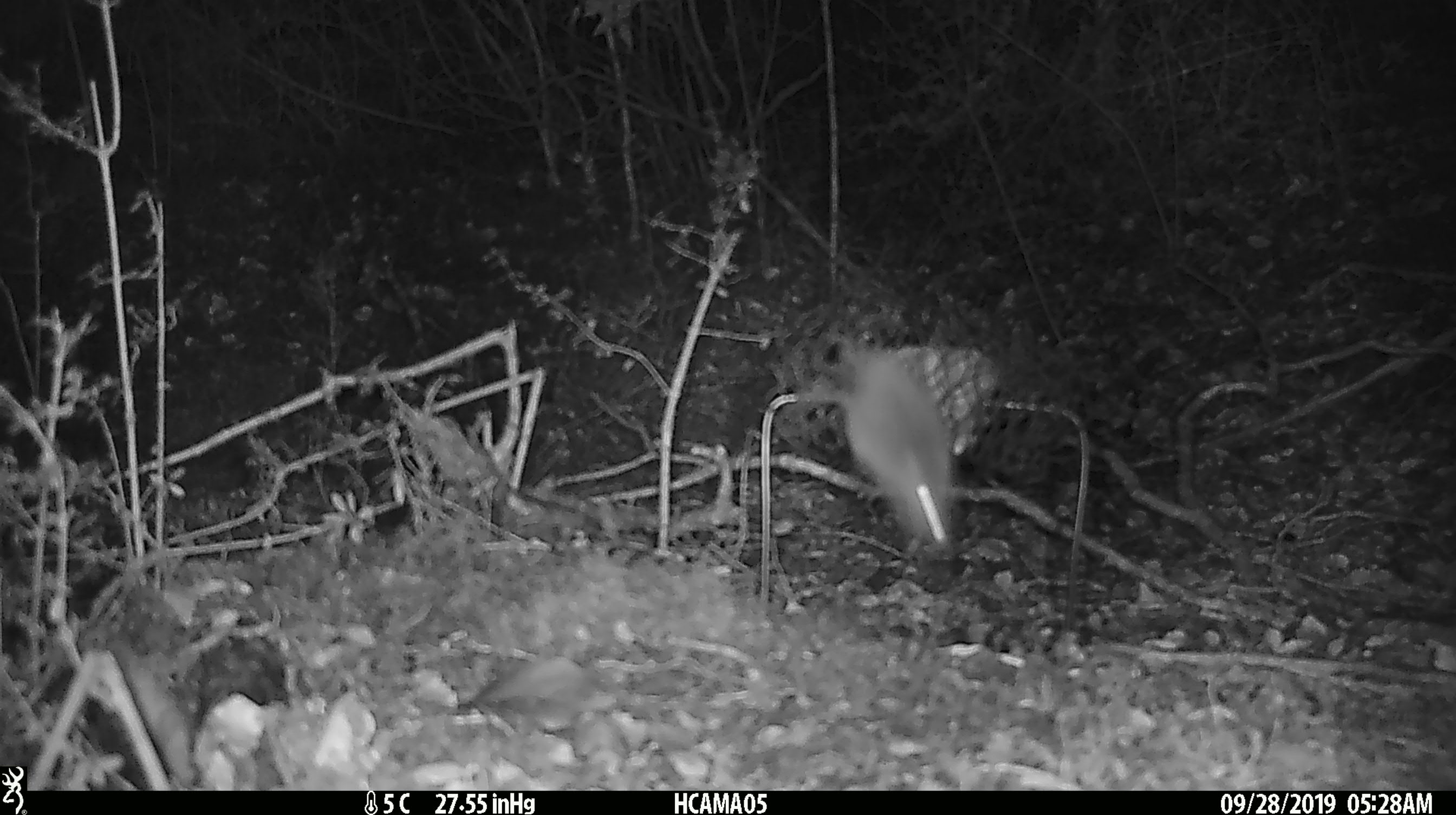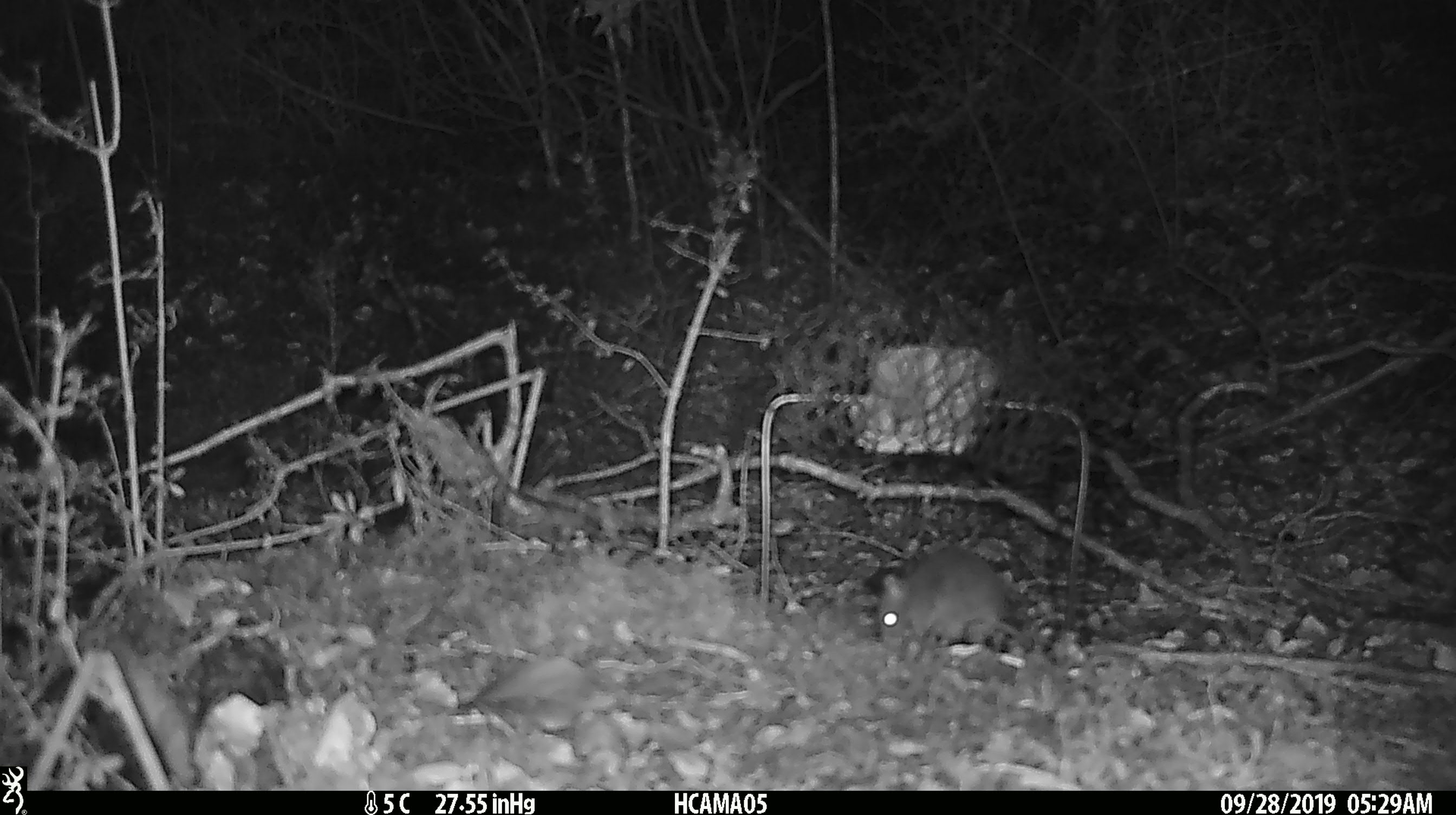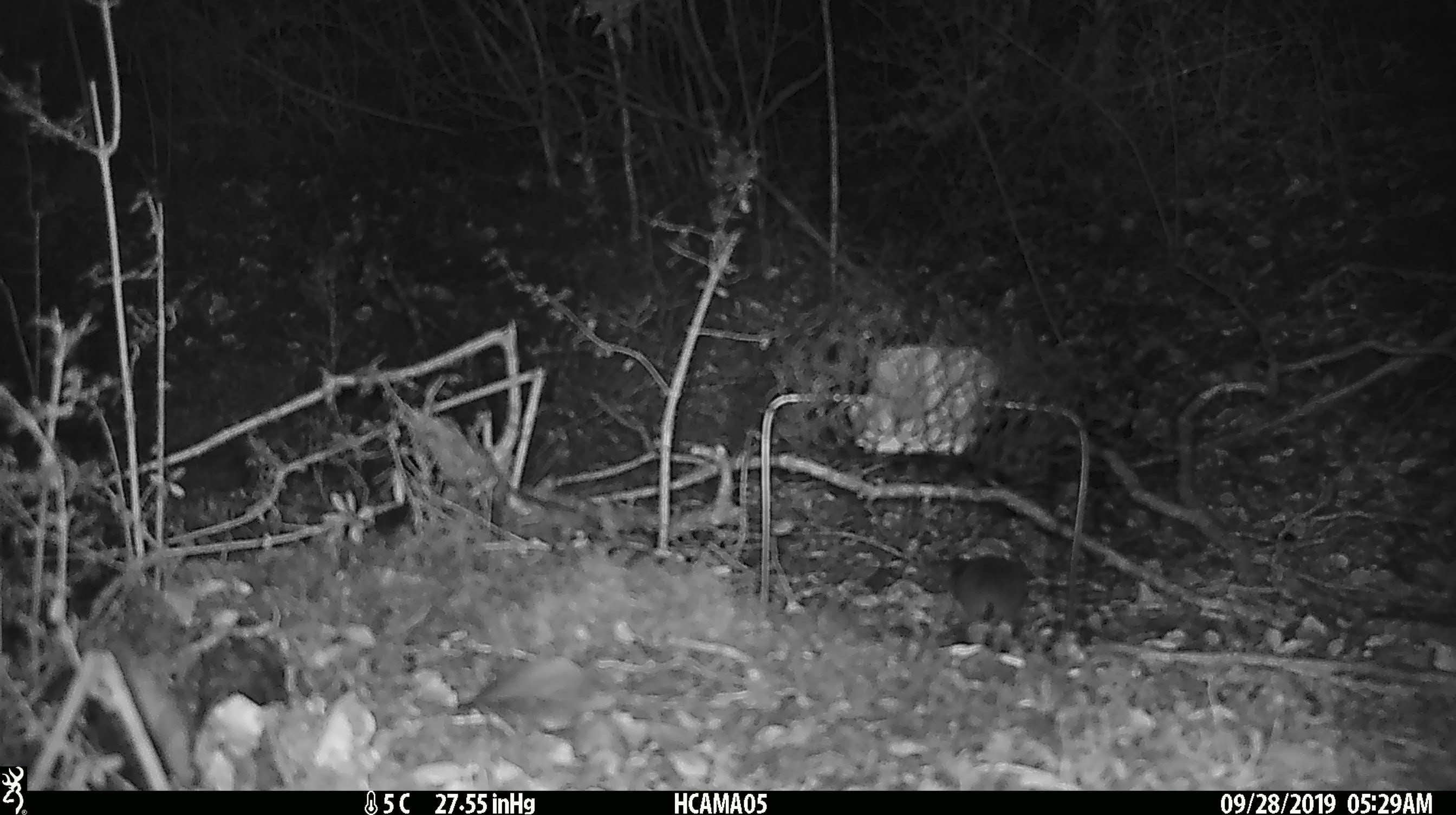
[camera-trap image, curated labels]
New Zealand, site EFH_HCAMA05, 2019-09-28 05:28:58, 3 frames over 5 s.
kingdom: Animalia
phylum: Chordata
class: Mammalia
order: Rodentia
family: Muridae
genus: Mus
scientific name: Mus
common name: mouse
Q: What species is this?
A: Mouse (Mus).